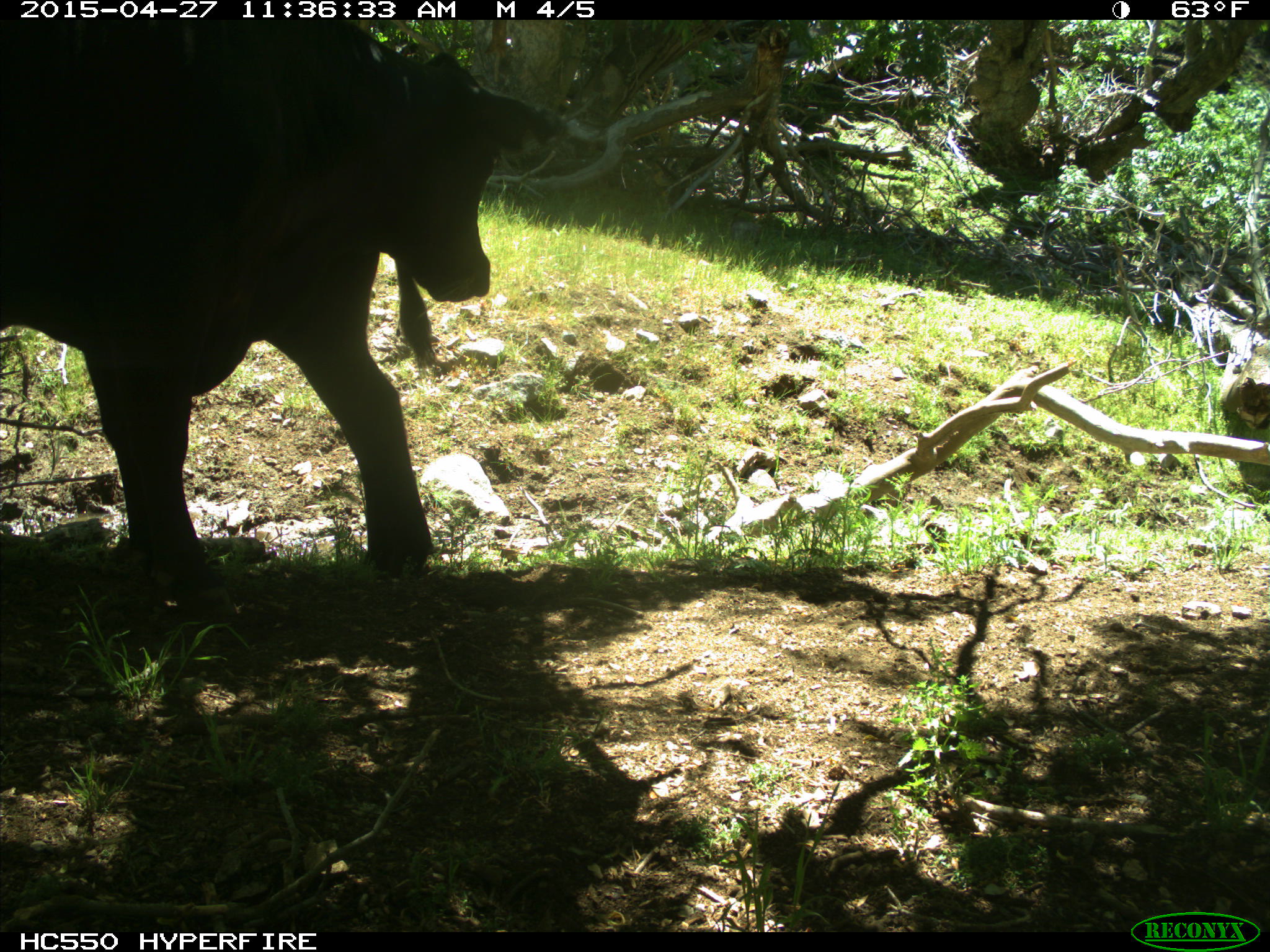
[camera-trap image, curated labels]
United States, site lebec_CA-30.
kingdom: Animalia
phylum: Chordata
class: Mammalia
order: Artiodactyla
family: Bovidae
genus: Bos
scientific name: Bos taurus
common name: domestic cow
Bos taurus (domestic cow).